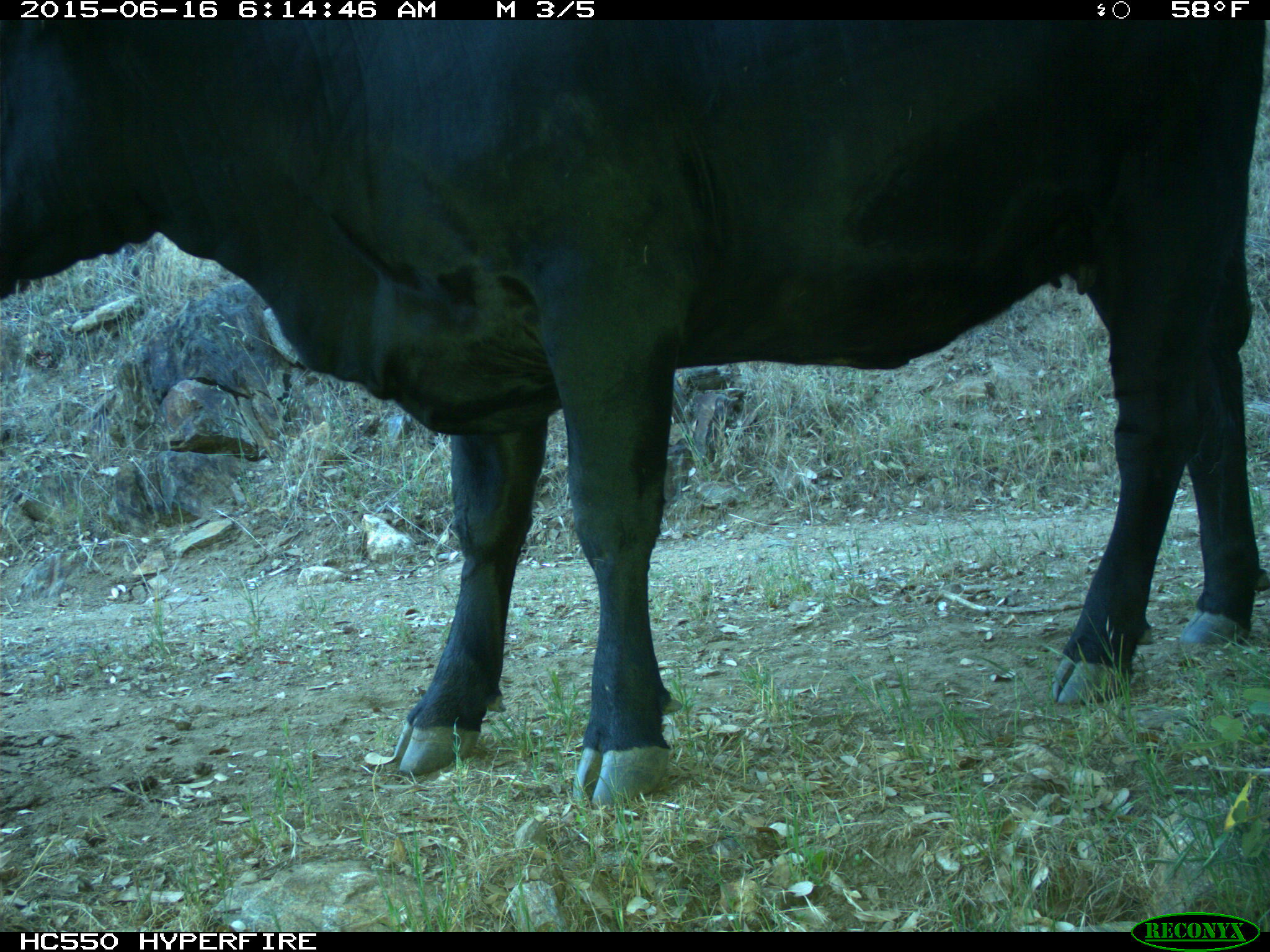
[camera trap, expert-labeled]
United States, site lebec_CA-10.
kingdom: Animalia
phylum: Chordata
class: Mammalia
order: Artiodactyla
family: Bovidae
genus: Bos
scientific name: Bos taurus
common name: domestic cow